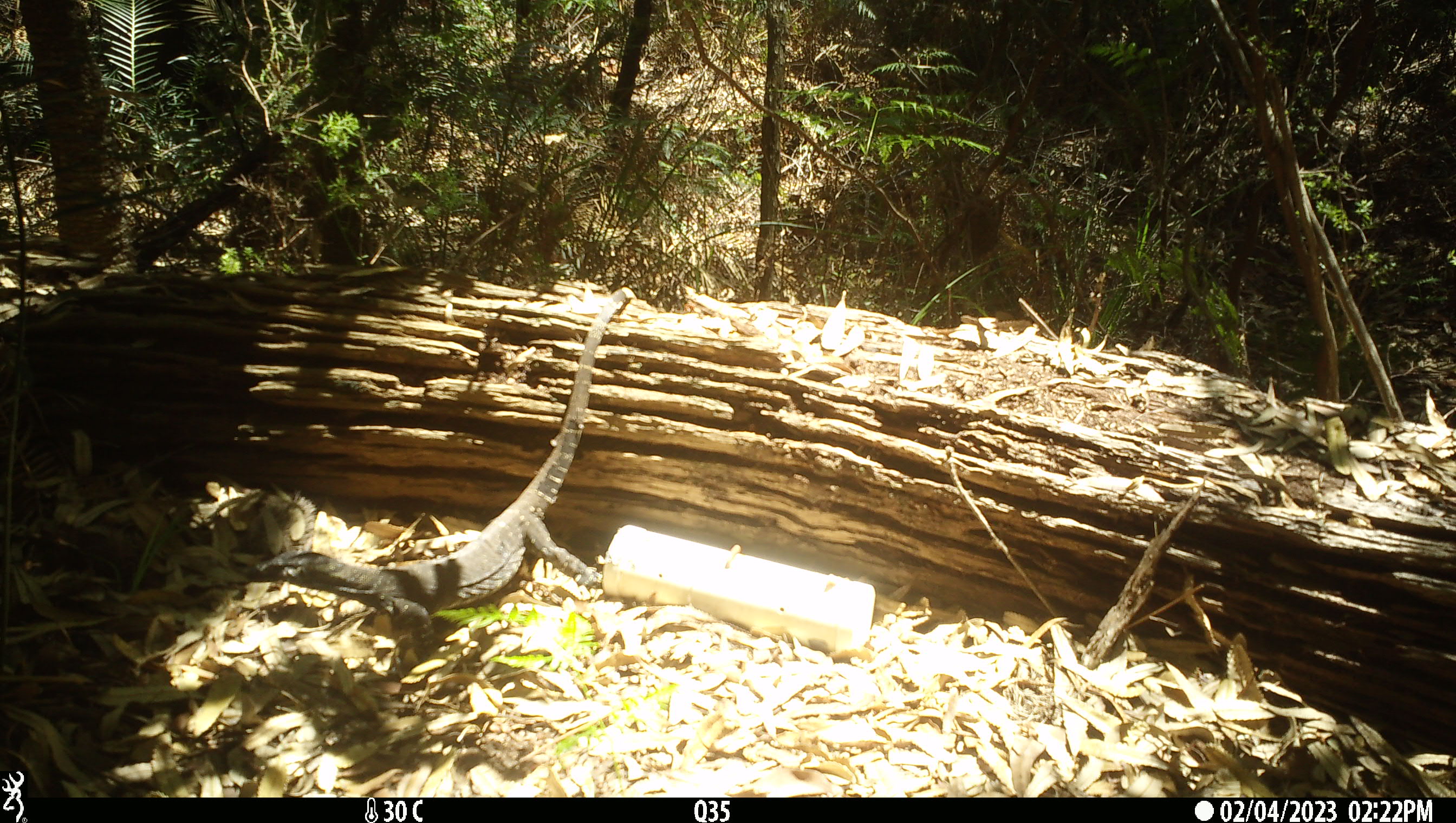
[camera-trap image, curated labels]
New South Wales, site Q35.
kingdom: Animalia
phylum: Chordata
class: Reptilia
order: Squamata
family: Varanidae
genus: Varanus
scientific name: Varanus varius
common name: lace monitor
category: goanna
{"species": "goanna (lace monitor) (Varanus varius)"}